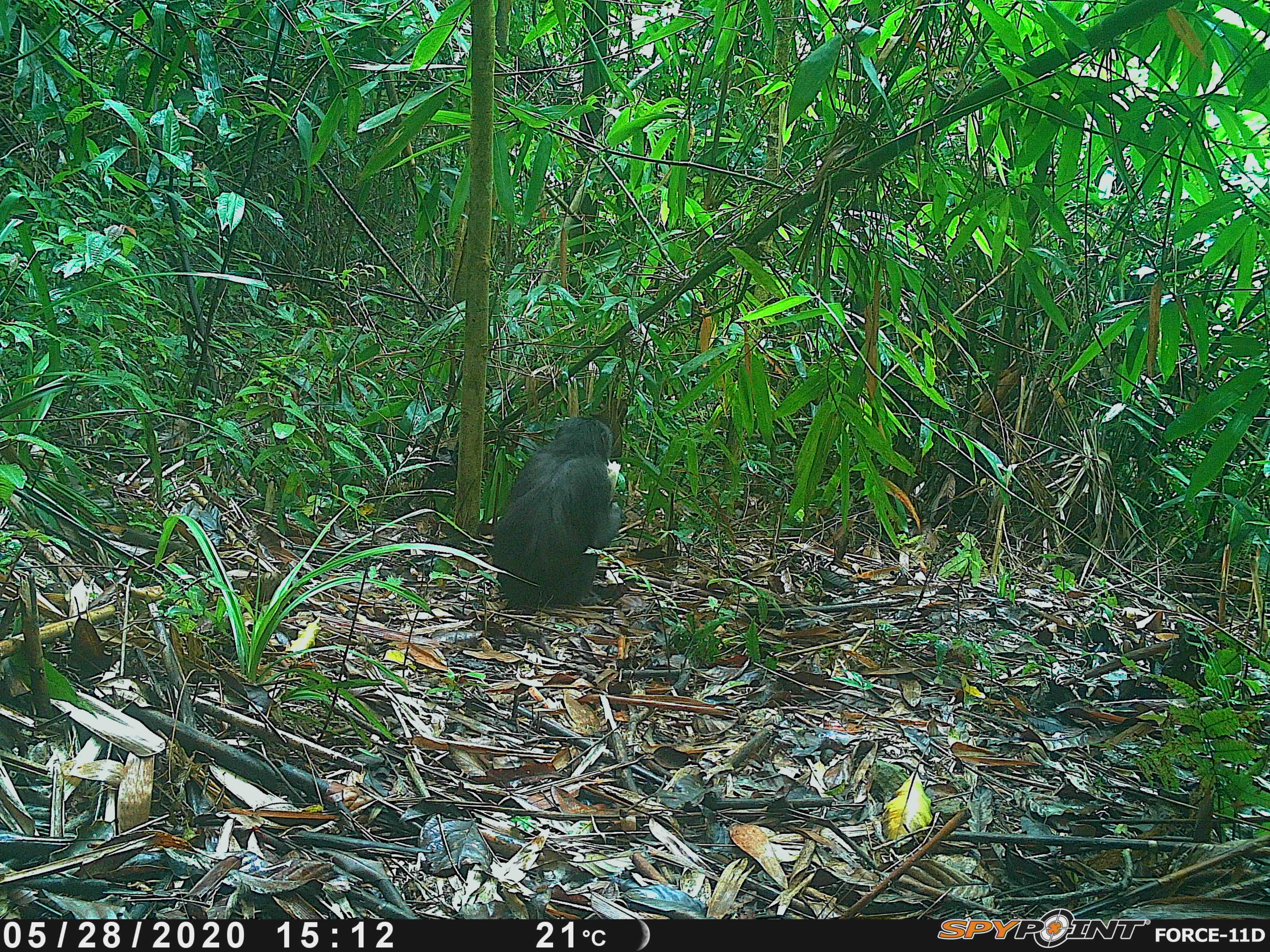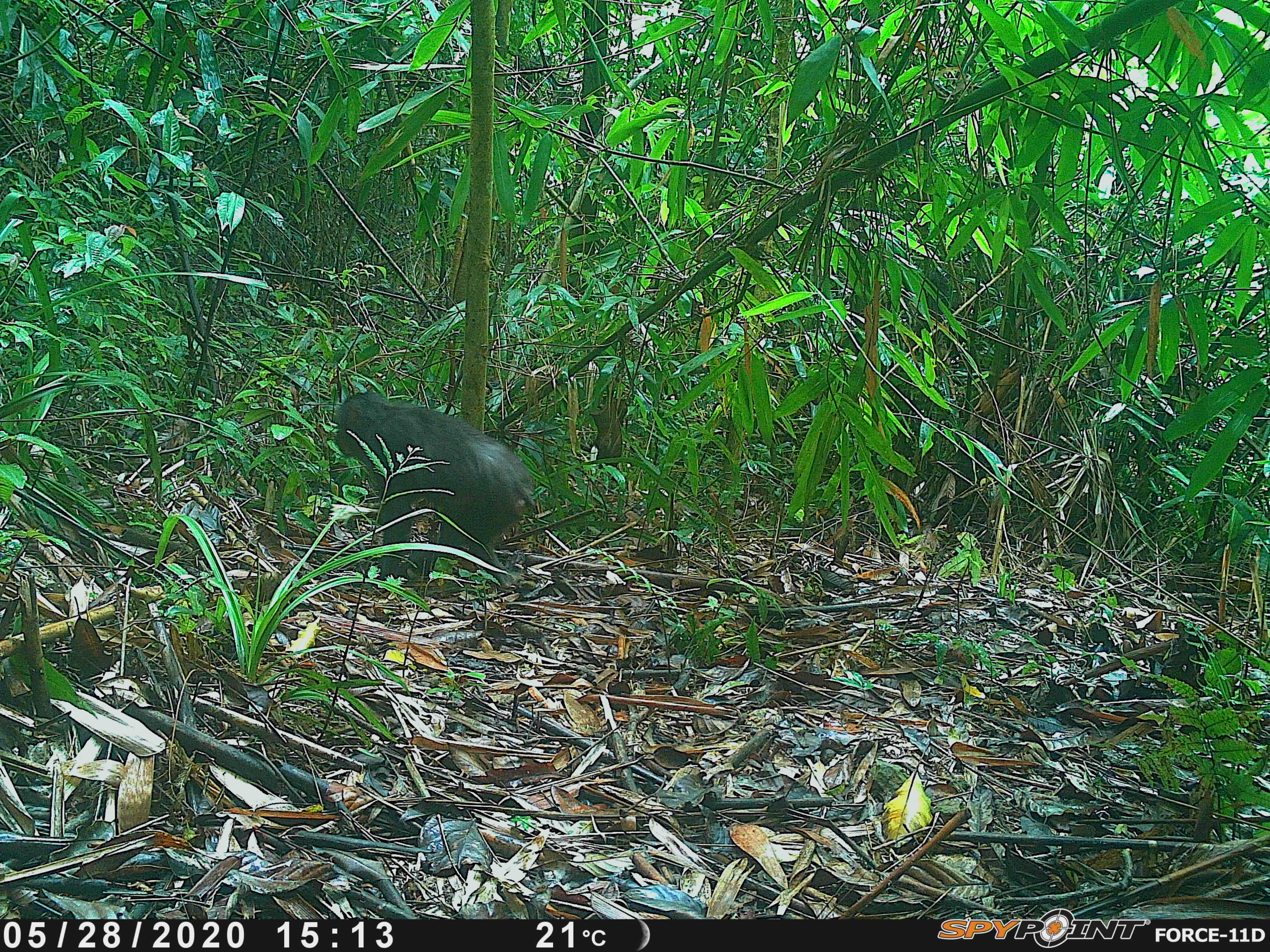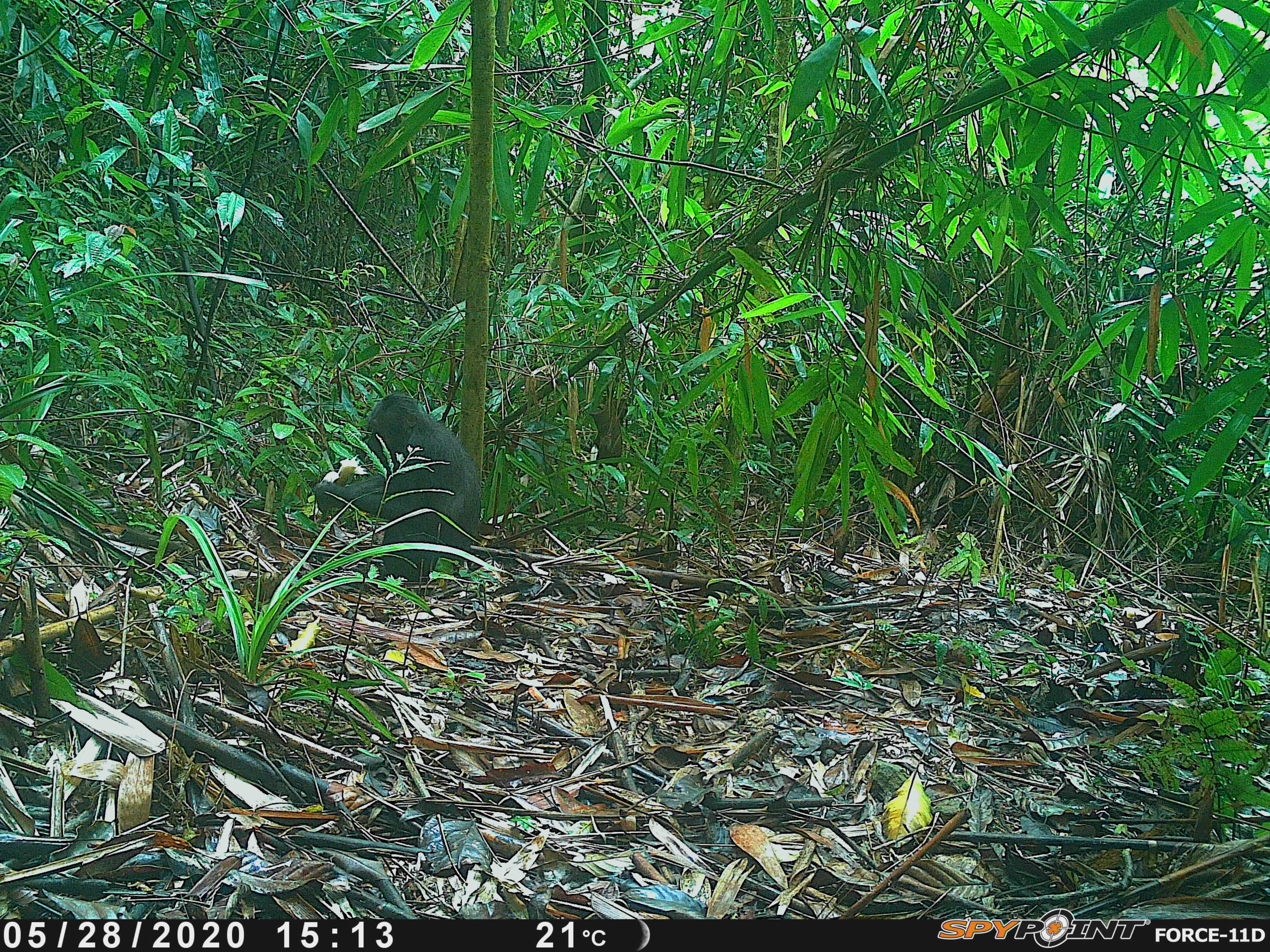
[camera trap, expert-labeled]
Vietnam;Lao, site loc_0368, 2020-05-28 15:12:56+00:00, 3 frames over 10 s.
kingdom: Animalia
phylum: Chordata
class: Mammalia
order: Primates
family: Cercopithecidae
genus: Macaca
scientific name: Macaca arctoides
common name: stump-tailed macaque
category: stump tailed macaque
Stump tailed macaque (stump-tailed macaque) (Macaca arctoides). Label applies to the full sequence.